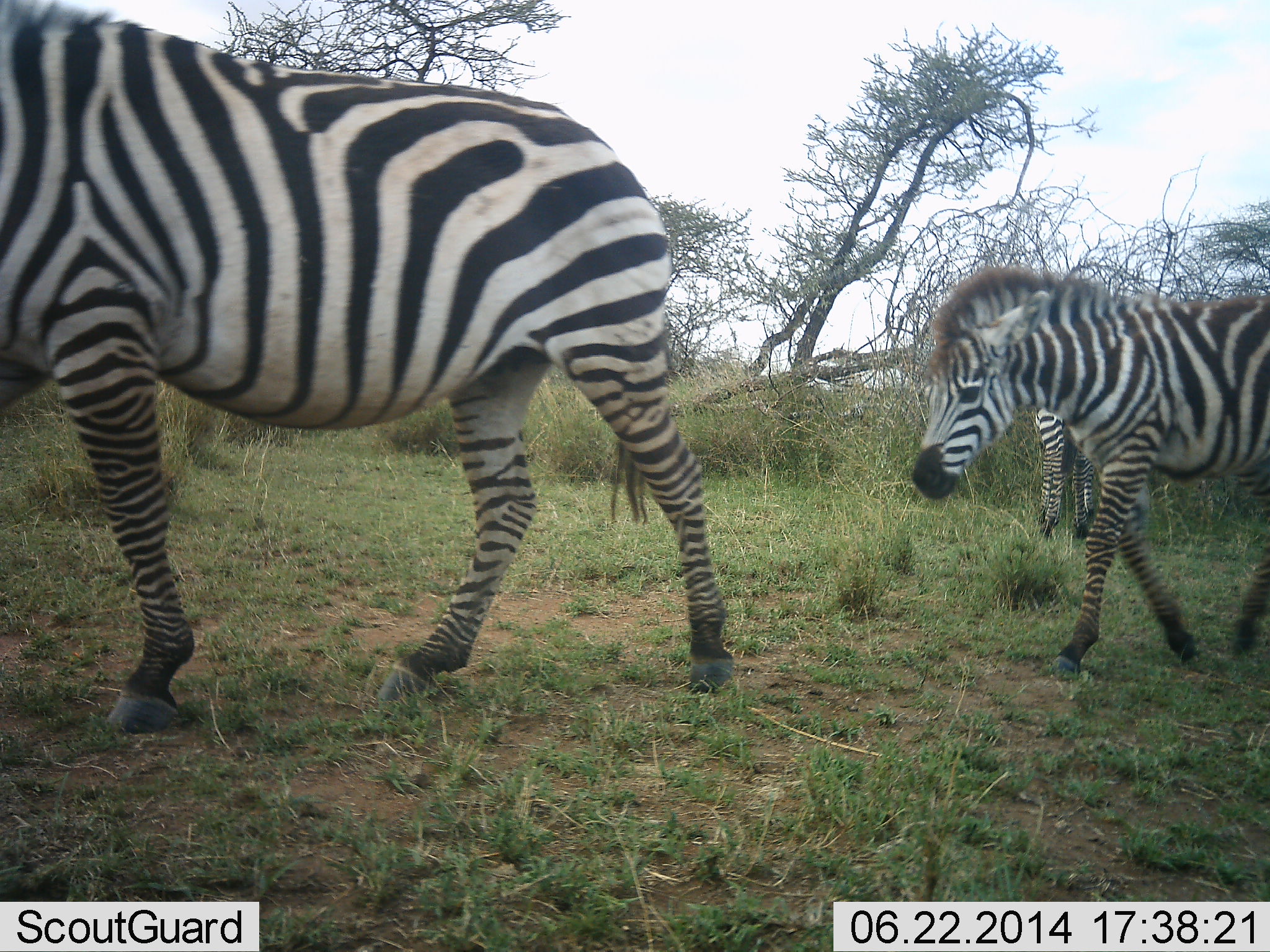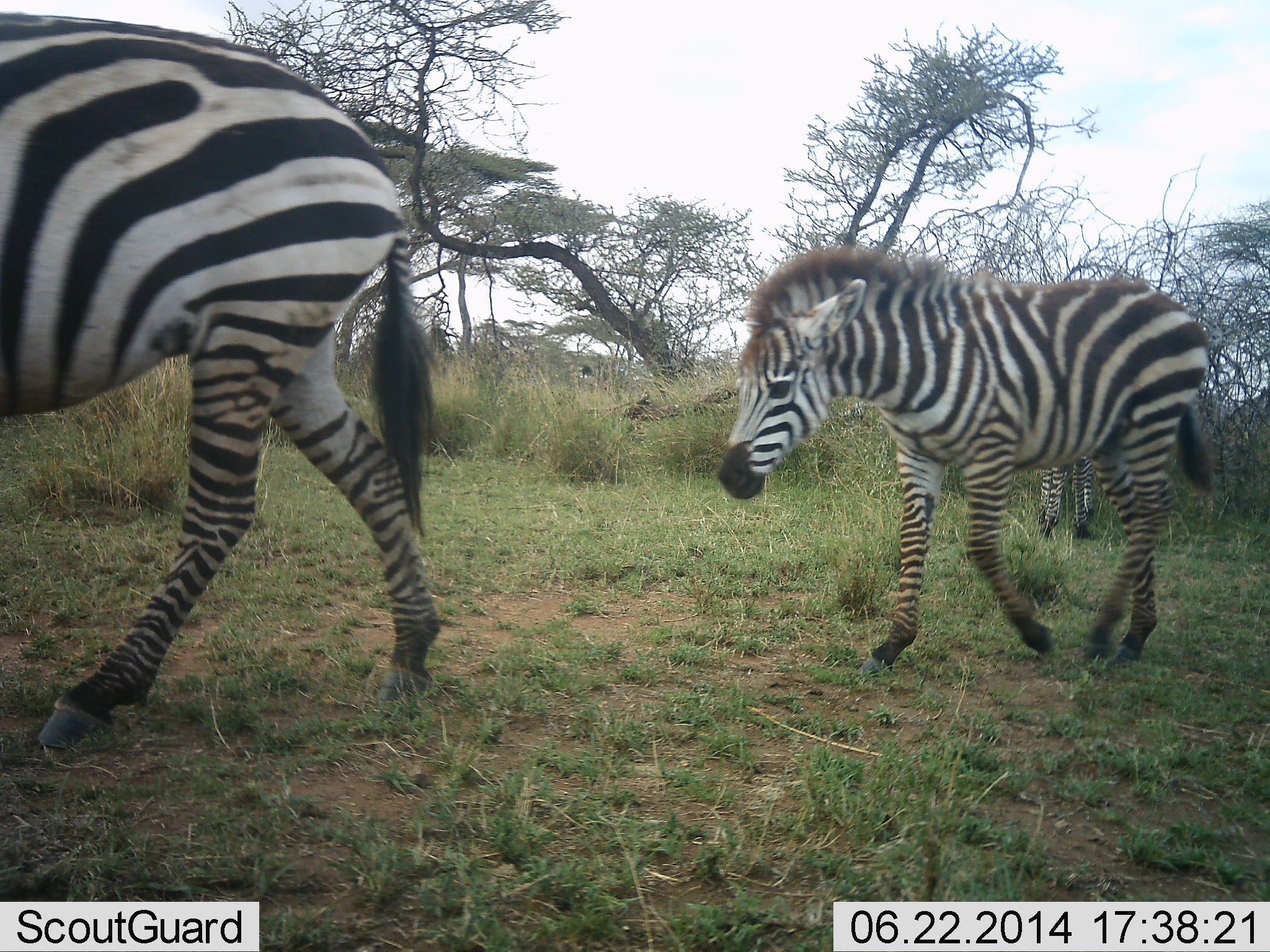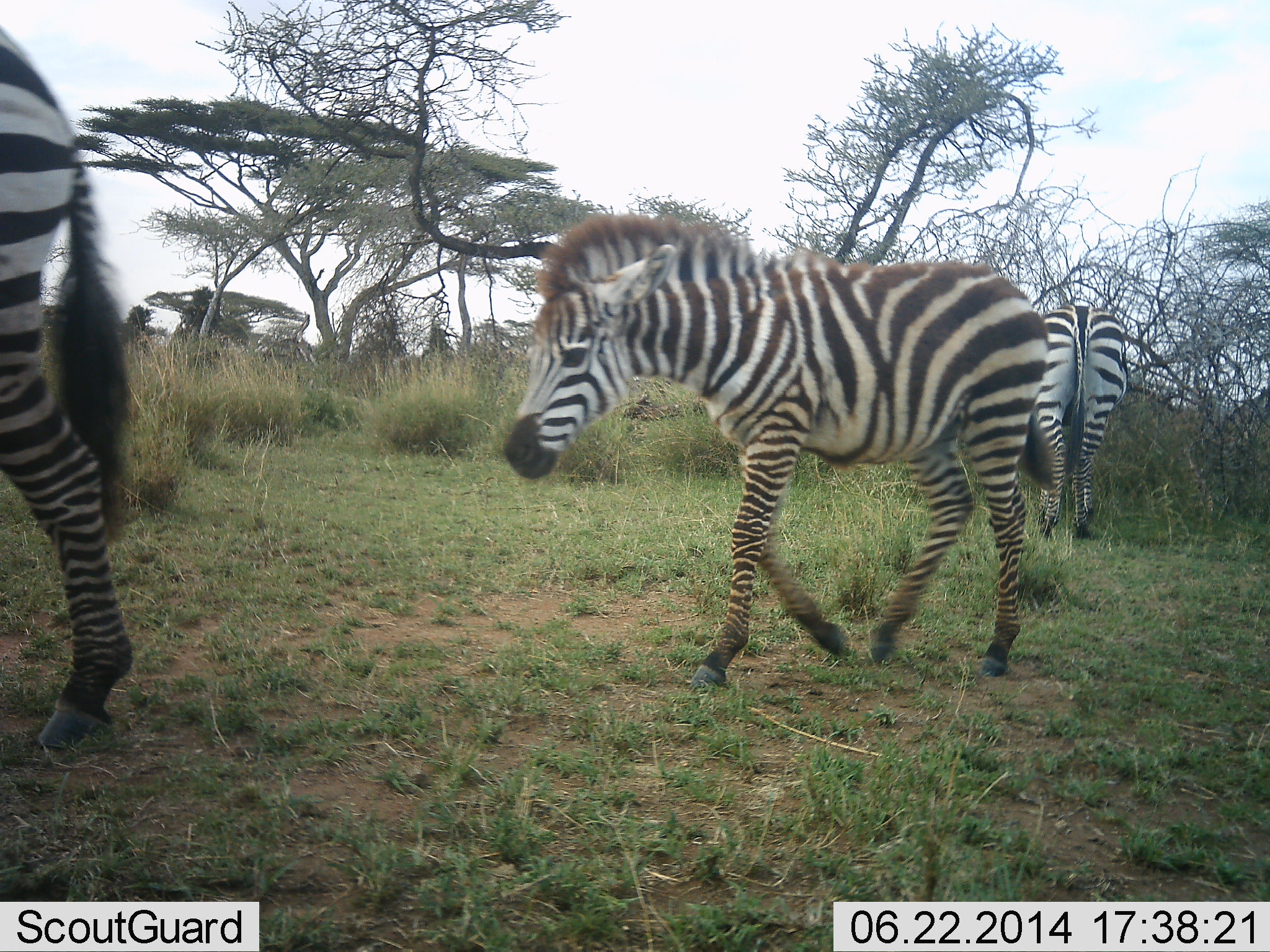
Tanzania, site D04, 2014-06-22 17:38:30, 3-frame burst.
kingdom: Animalia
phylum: Chordata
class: Mammalia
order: Perissodactyla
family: Equidae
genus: Equus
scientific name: Equus quagga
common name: plains zebra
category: zebra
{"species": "zebra (plains zebra) (Equus quagga)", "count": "3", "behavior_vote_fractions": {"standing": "50%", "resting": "0%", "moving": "100%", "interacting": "0%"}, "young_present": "60%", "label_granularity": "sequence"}